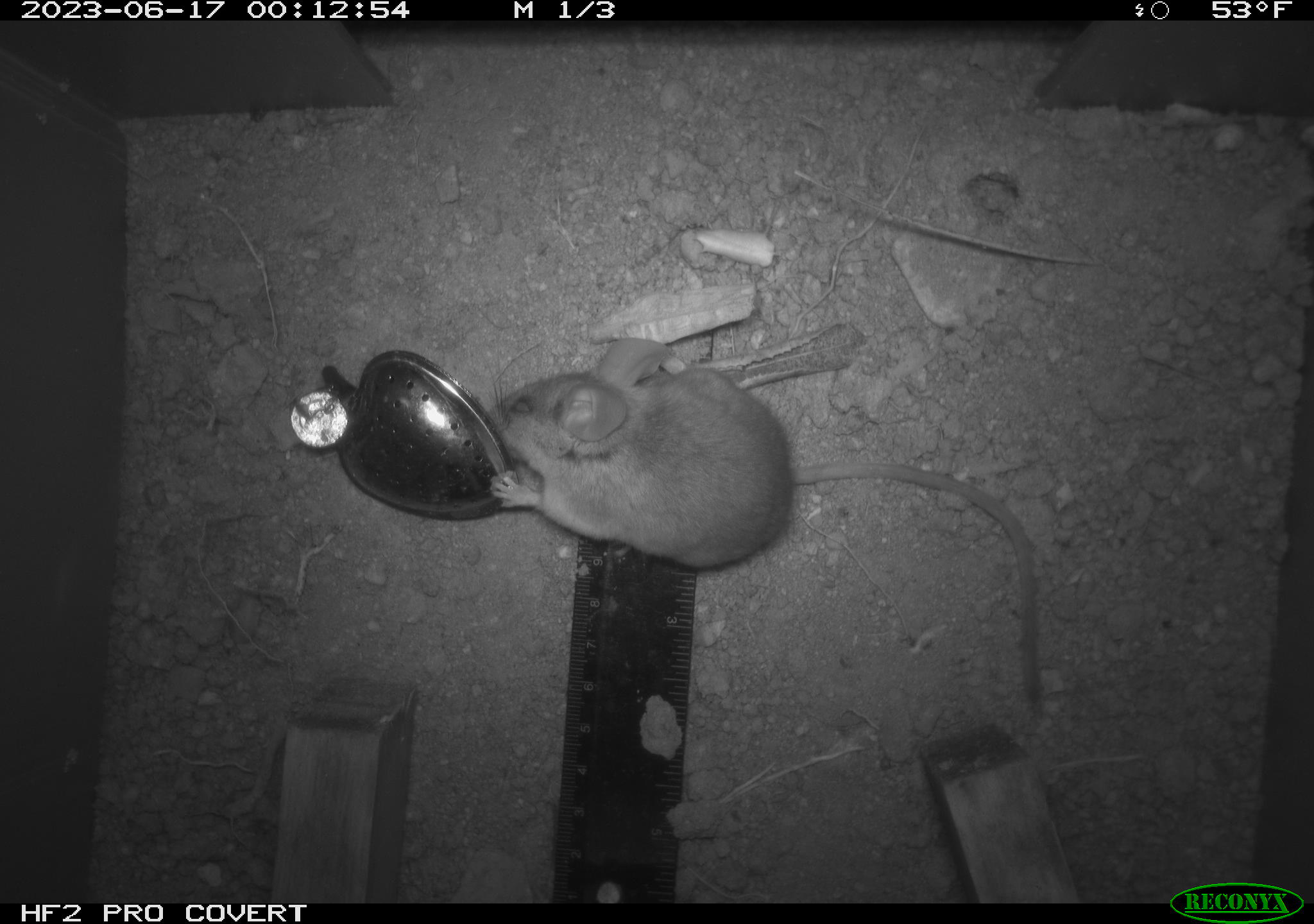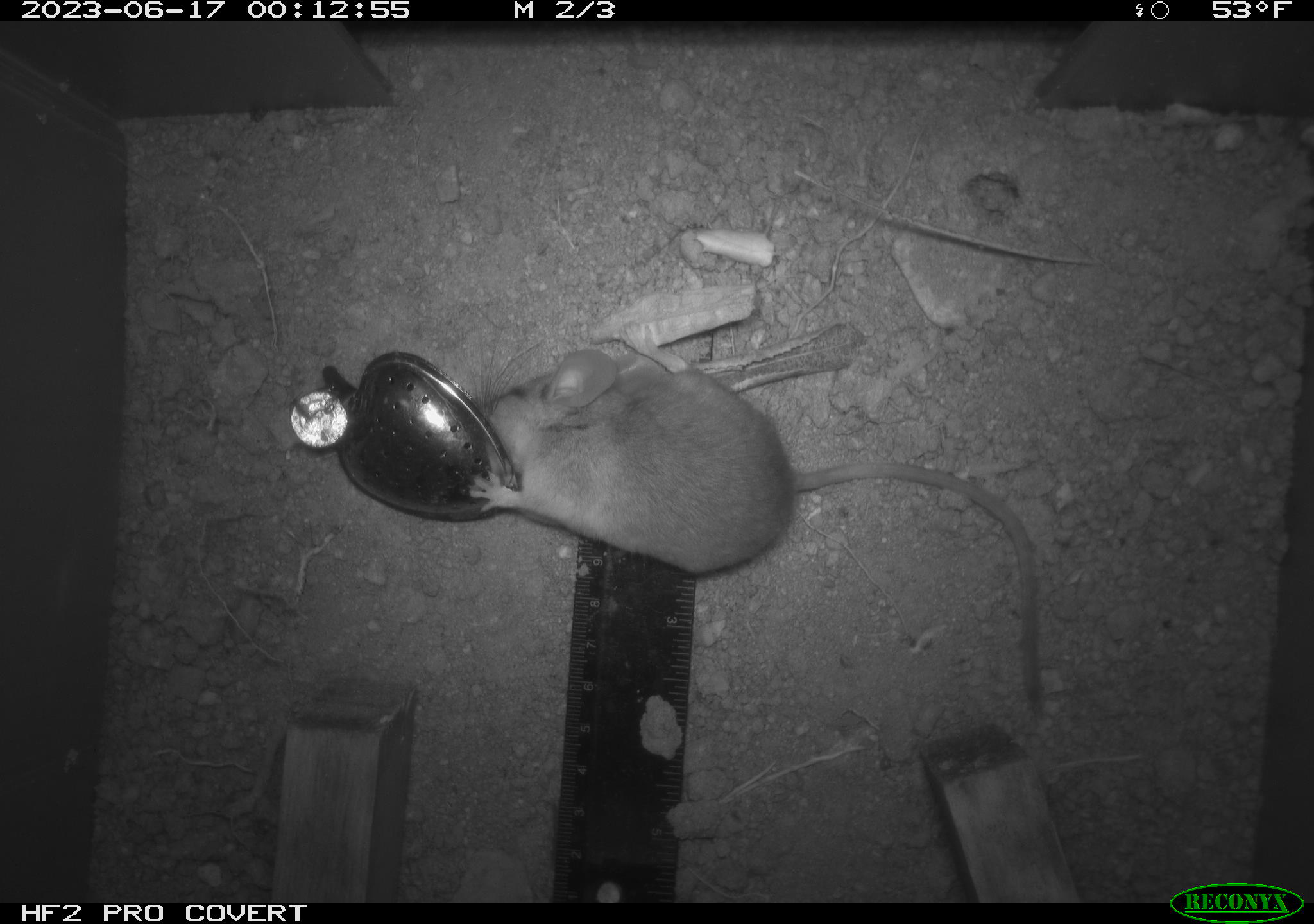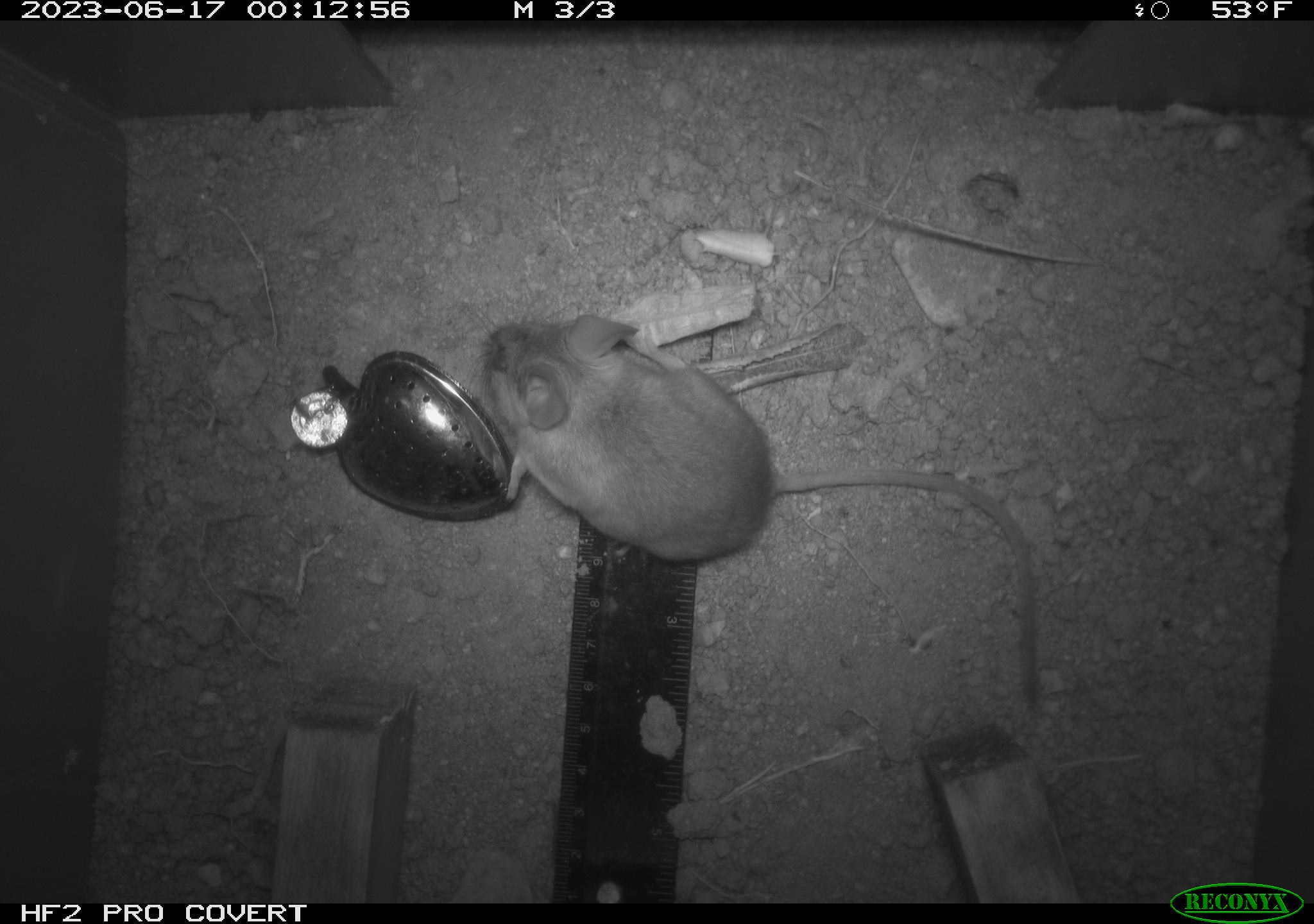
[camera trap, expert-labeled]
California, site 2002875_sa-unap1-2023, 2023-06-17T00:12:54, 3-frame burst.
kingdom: Animalia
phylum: Chordata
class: Mammalia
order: Rodentia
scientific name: Rodentia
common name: mouse species